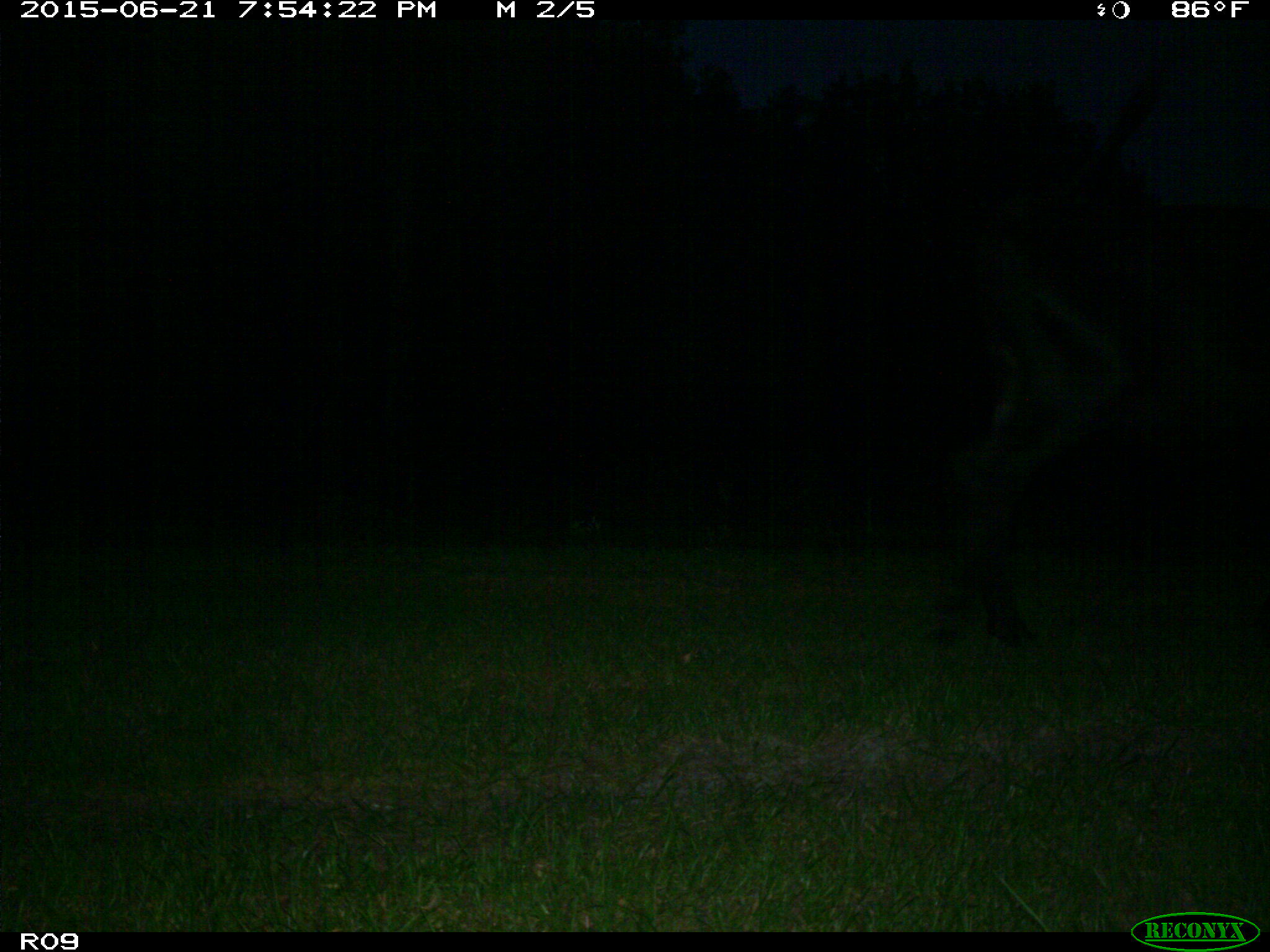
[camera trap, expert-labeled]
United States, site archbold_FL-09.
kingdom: Animalia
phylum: Chordata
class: Mammalia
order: Artiodactyla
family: Bovidae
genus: Bos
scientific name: Bos taurus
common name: domestic cow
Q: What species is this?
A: Bos taurus (domestic cow).